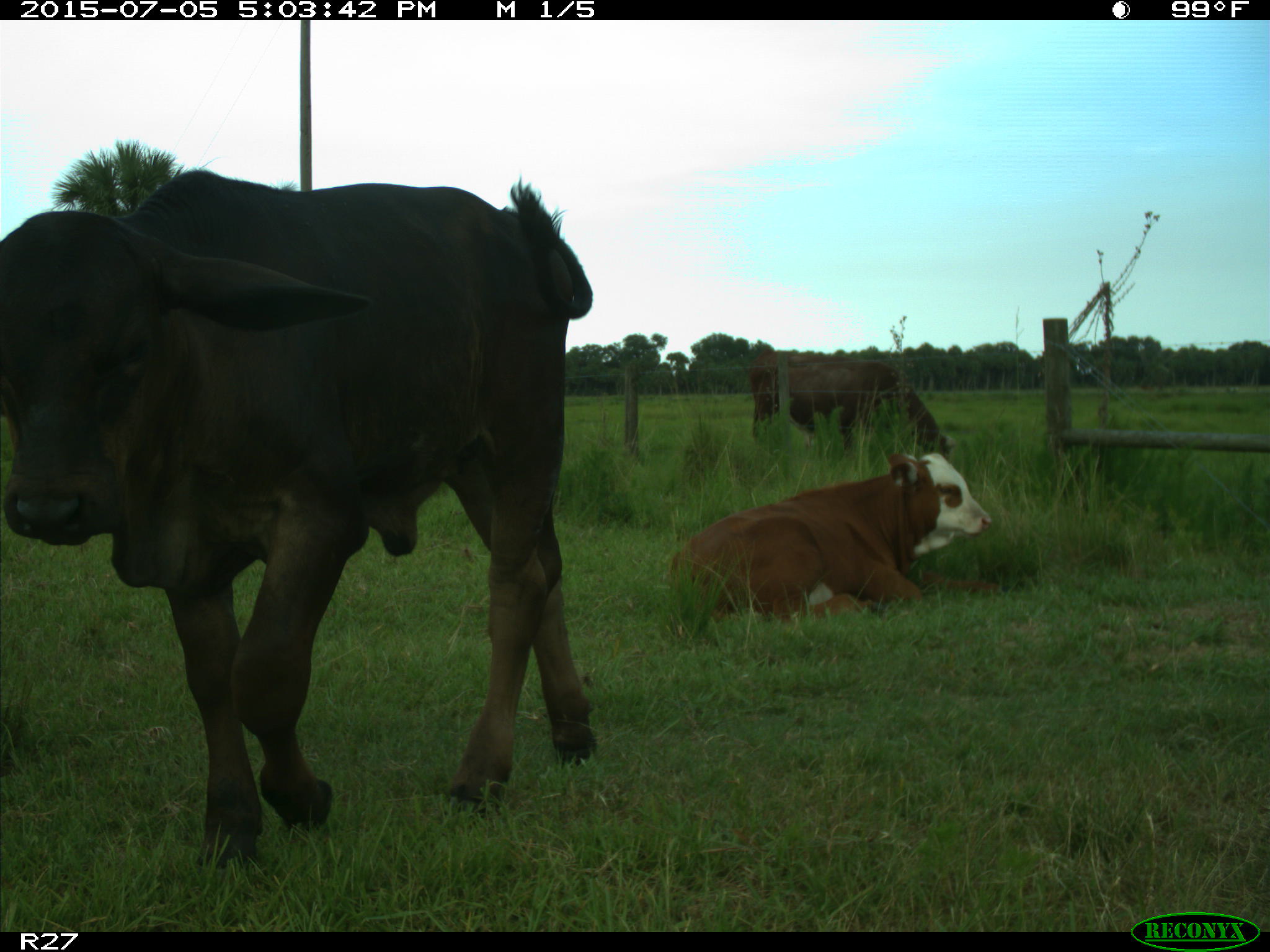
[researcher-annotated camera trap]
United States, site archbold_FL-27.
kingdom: Animalia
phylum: Chordata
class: Mammalia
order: Artiodactyla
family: Bovidae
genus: Bos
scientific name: Bos taurus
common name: domestic cow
Bos taurus (domestic cow).